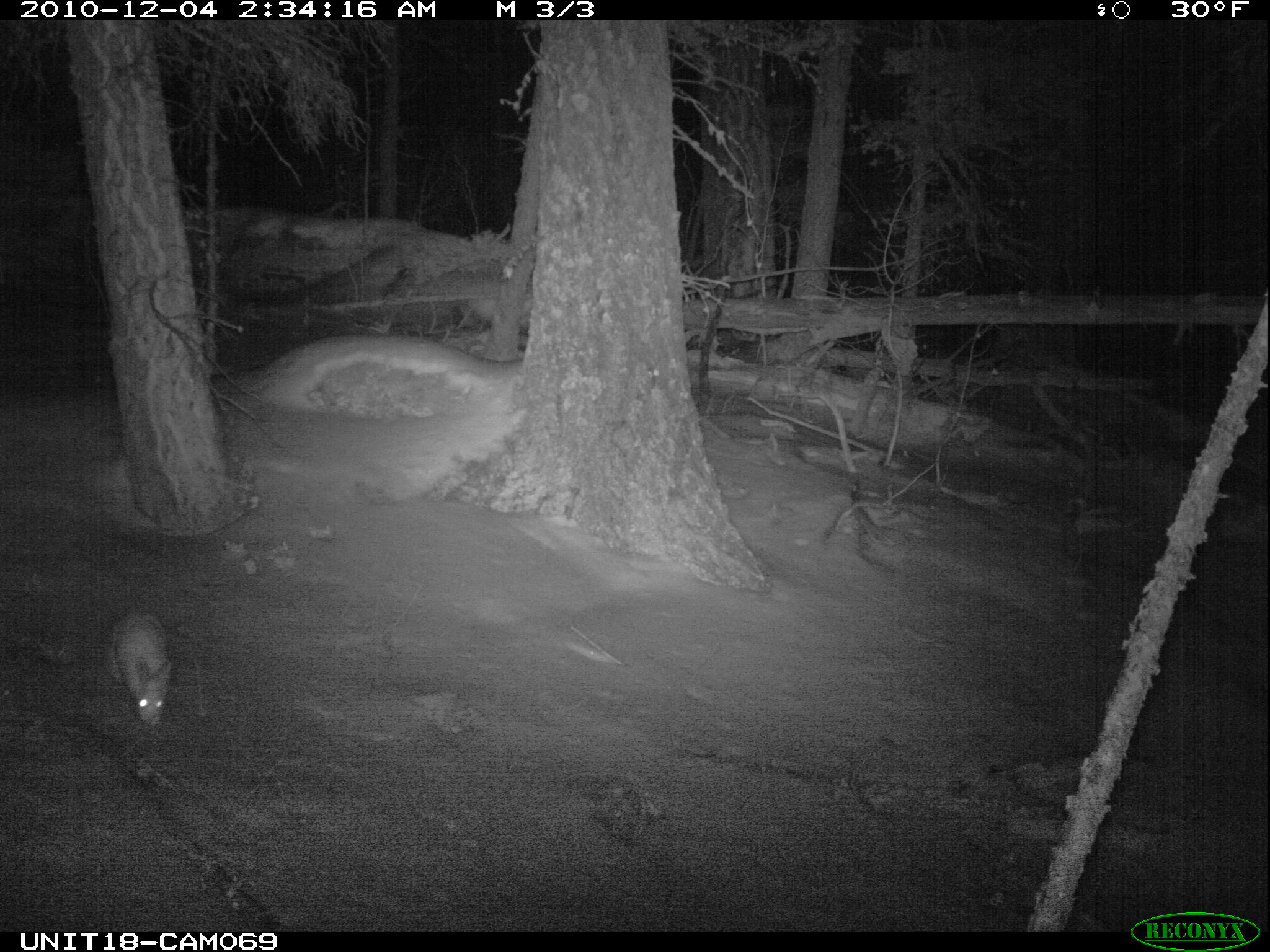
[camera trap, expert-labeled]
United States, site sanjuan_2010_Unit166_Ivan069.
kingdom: Animalia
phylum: Chordata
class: Mammalia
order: Lagomorpha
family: Leporidae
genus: Lepus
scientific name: Lepus americanus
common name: snowshoe hare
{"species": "Lepus americanus (snowshoe hare)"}